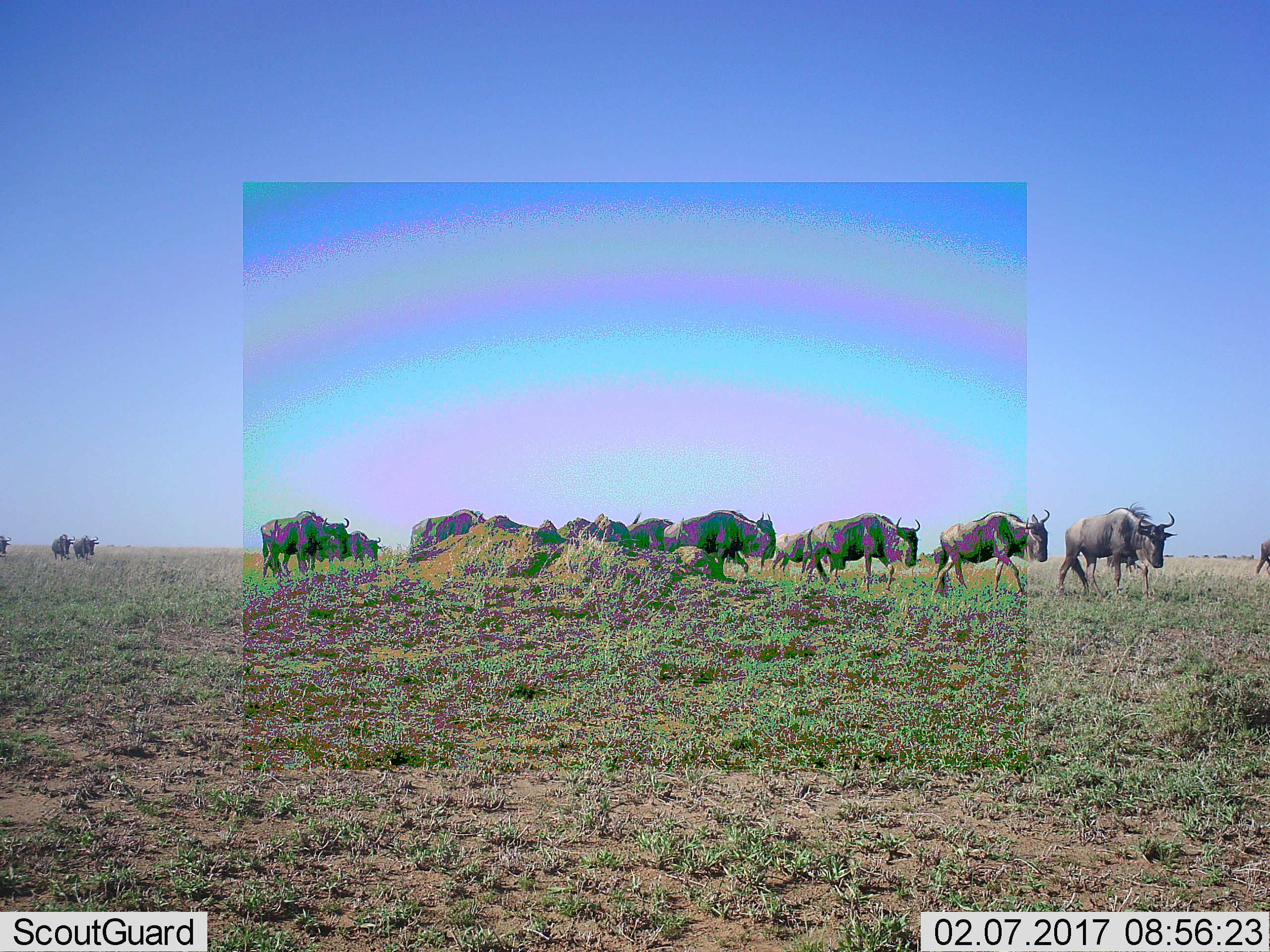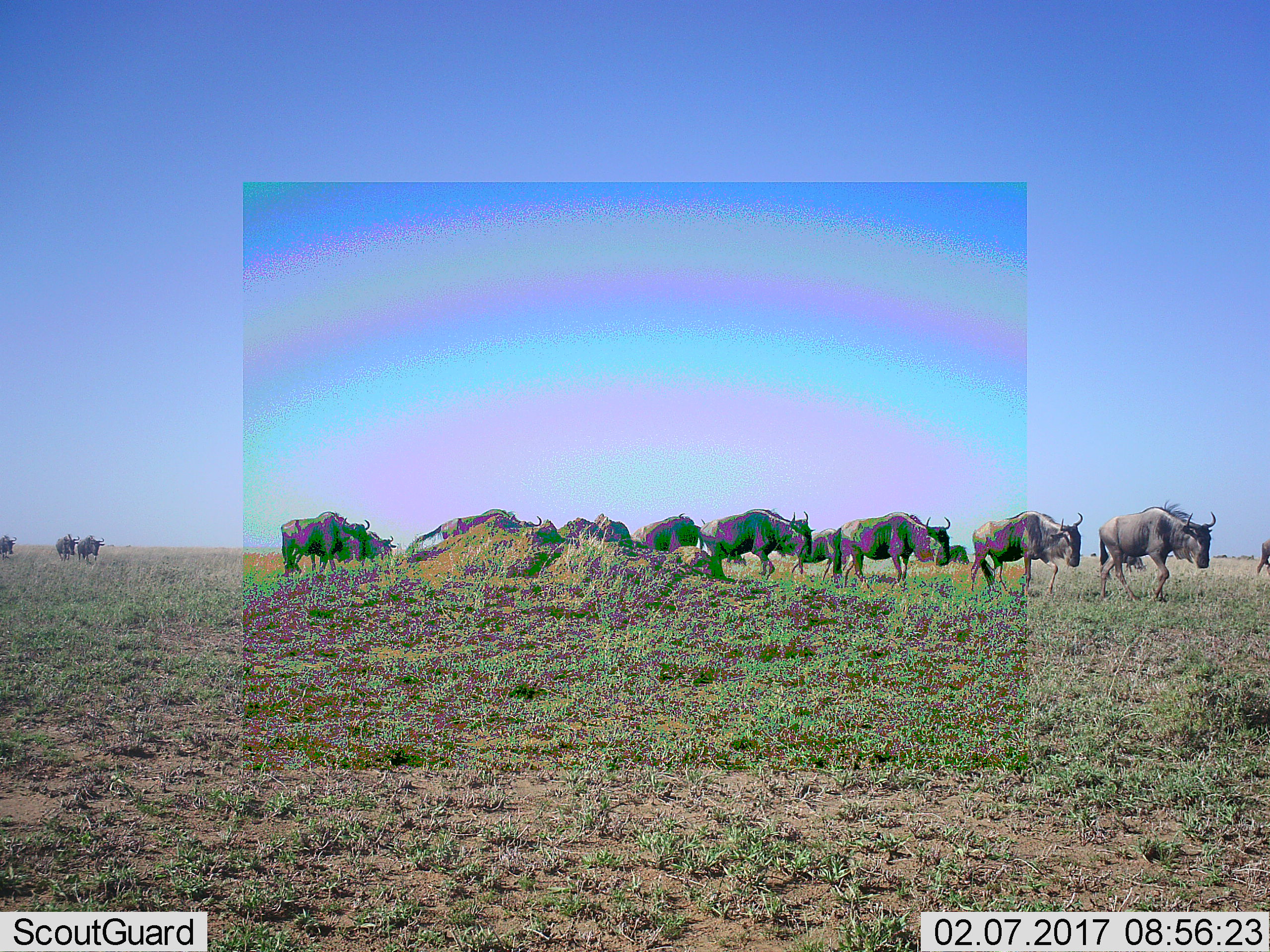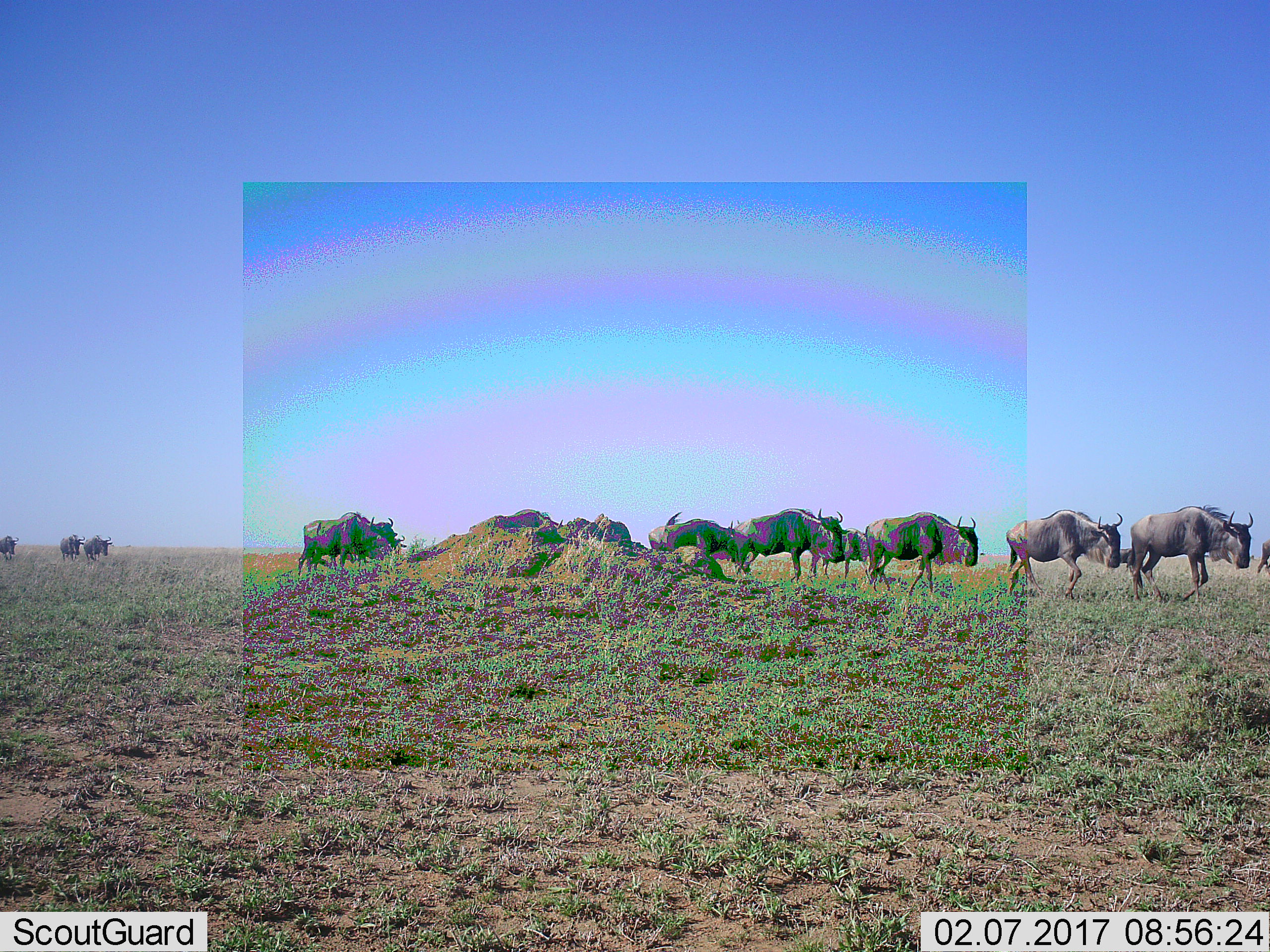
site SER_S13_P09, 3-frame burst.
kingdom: Animalia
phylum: Chordata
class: Mammalia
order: Artiodactyla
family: Bovidae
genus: Connochaetes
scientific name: Connochaetes taurinus taurinus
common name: blue wildebeest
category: wildebeestblue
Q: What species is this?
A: Wildebeestblue (blue wildebeest) (Connochaetes taurinus taurinus).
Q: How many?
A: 11-50.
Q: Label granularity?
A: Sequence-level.